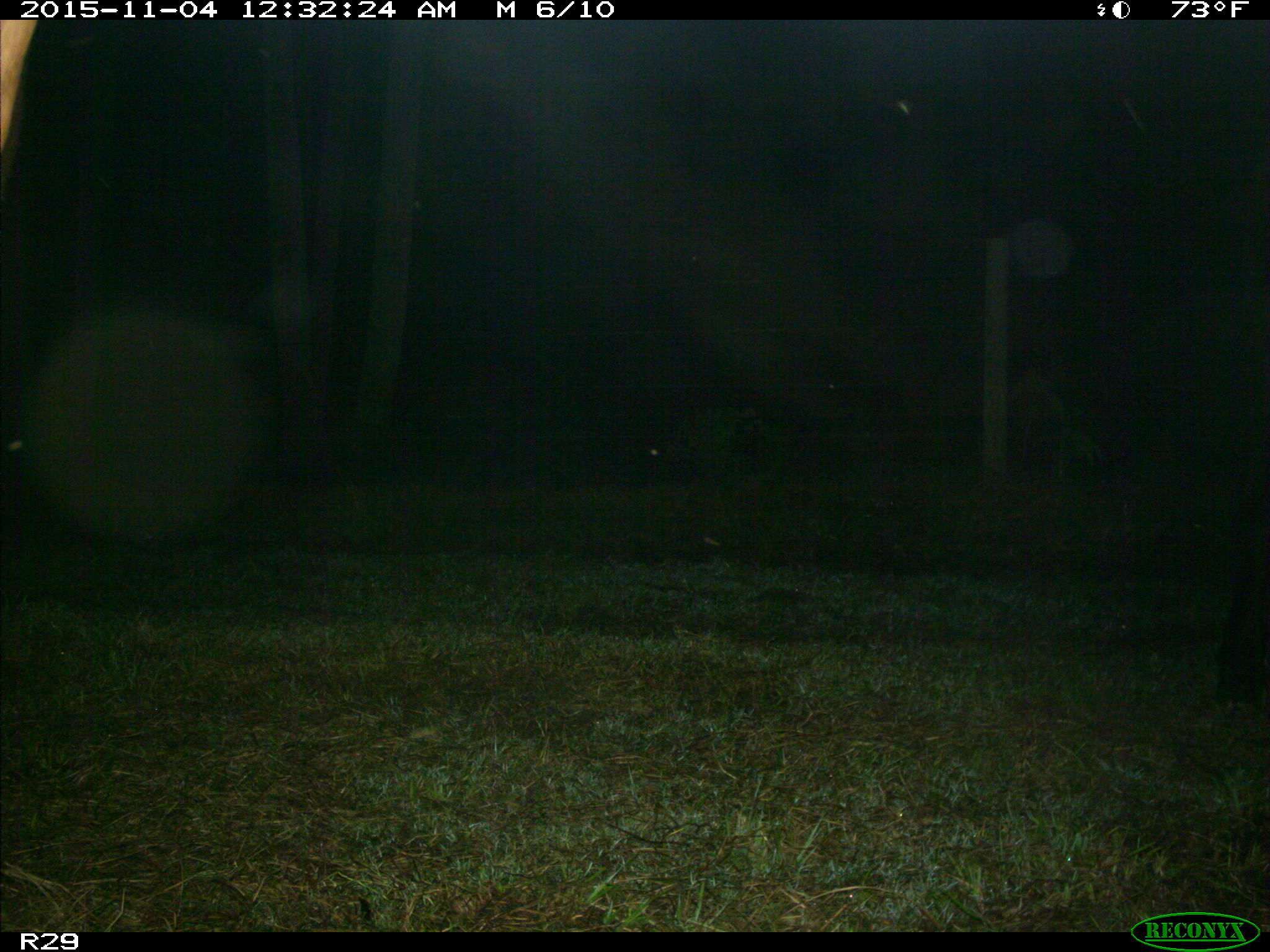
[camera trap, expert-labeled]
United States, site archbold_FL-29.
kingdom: Animalia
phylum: Chordata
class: Mammalia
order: Artiodactyla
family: Bovidae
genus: Bos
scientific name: Bos taurus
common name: domestic cow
Bos taurus (domestic cow).